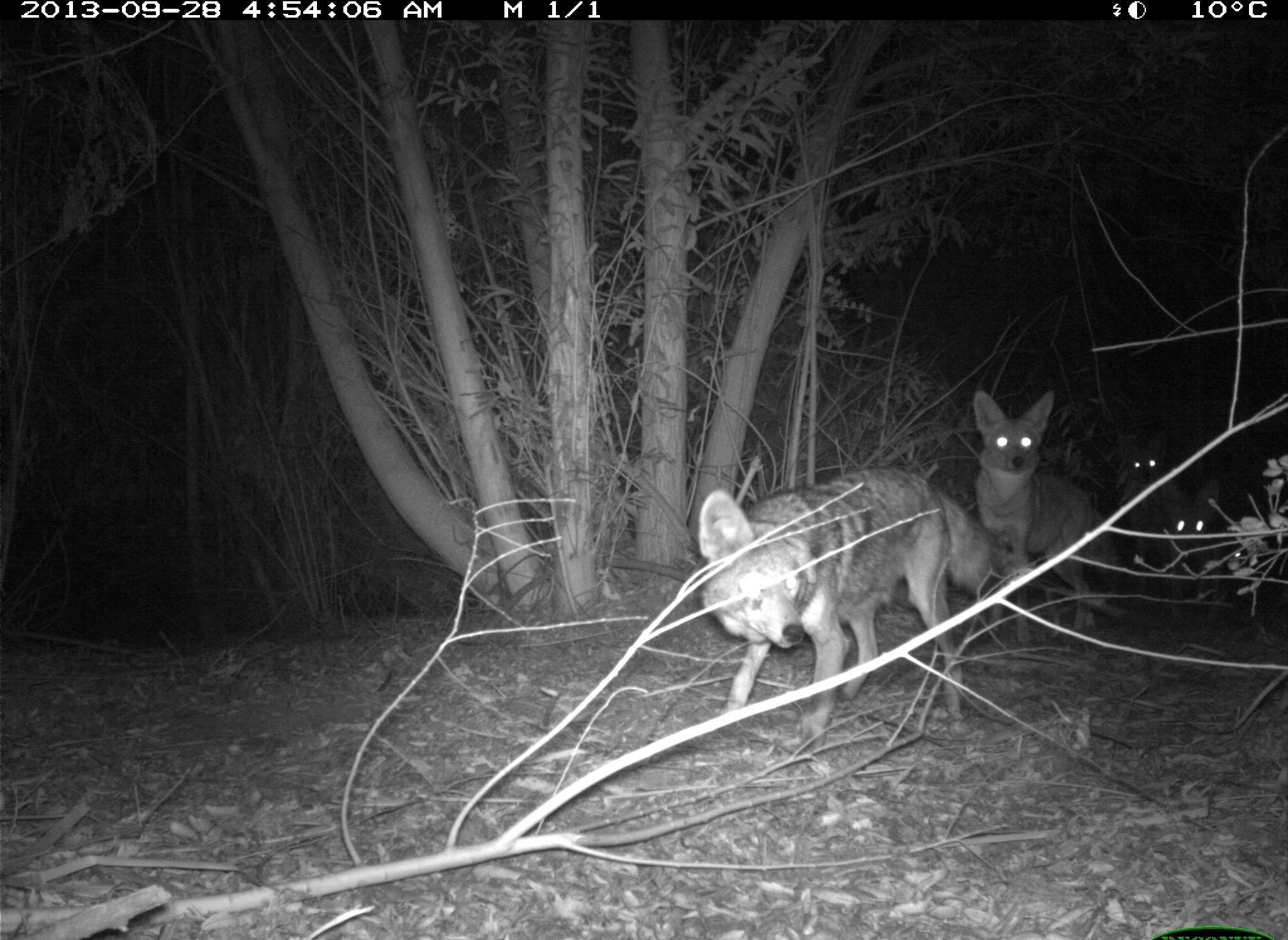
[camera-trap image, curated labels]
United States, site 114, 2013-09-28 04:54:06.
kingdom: Animalia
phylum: Chordata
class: Mammalia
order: Carnivora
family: Canidae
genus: Canis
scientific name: Canis latrans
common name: coyote